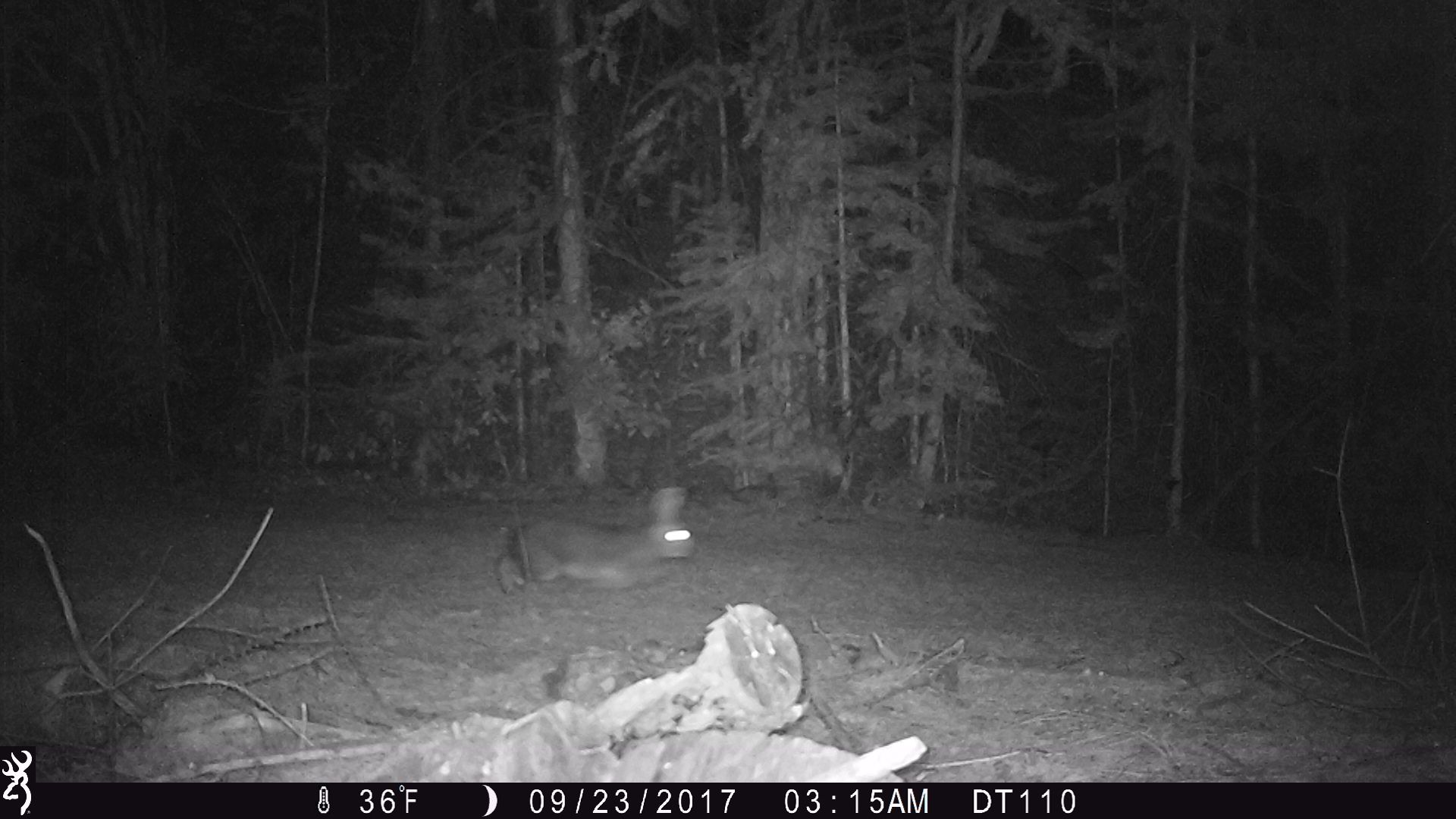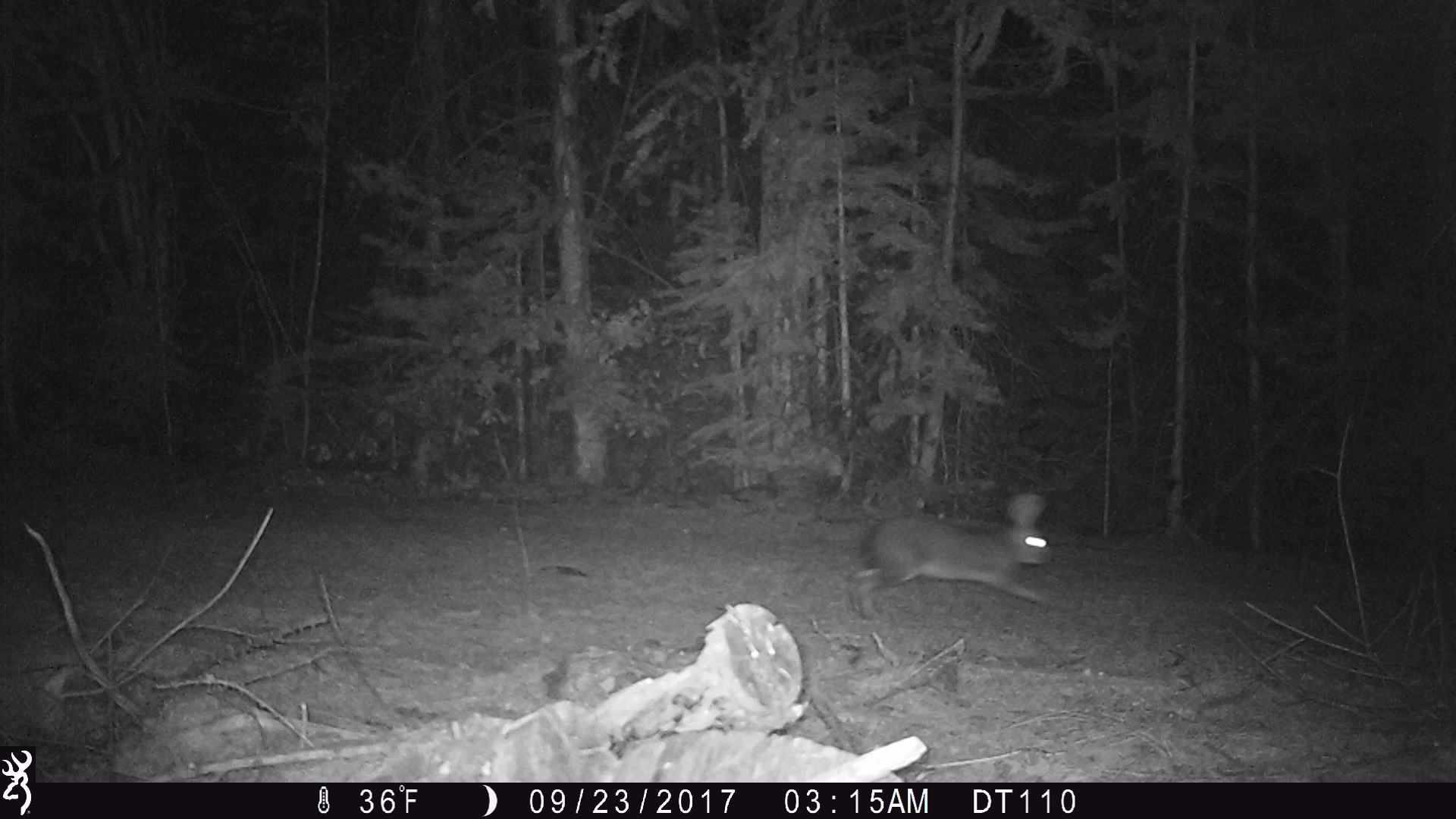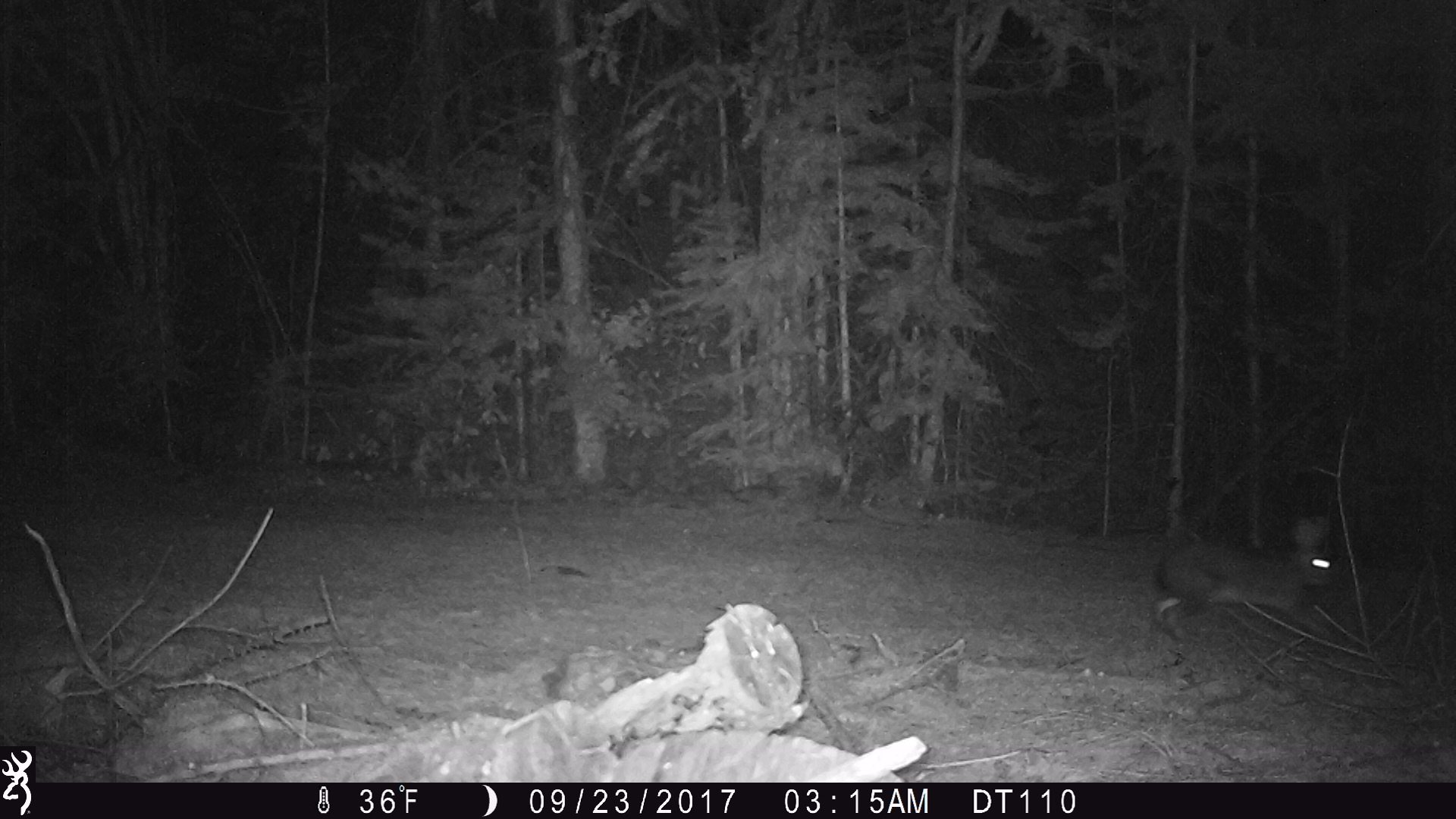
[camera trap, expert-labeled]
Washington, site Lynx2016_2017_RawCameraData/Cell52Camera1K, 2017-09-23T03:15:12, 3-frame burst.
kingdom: Animalia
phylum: Chordata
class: Mammalia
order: Lagomorpha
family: Leporidae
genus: Lepus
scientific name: Lepus americanus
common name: snowshoe hare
Lepus americanus (snowshoe hare). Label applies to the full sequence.